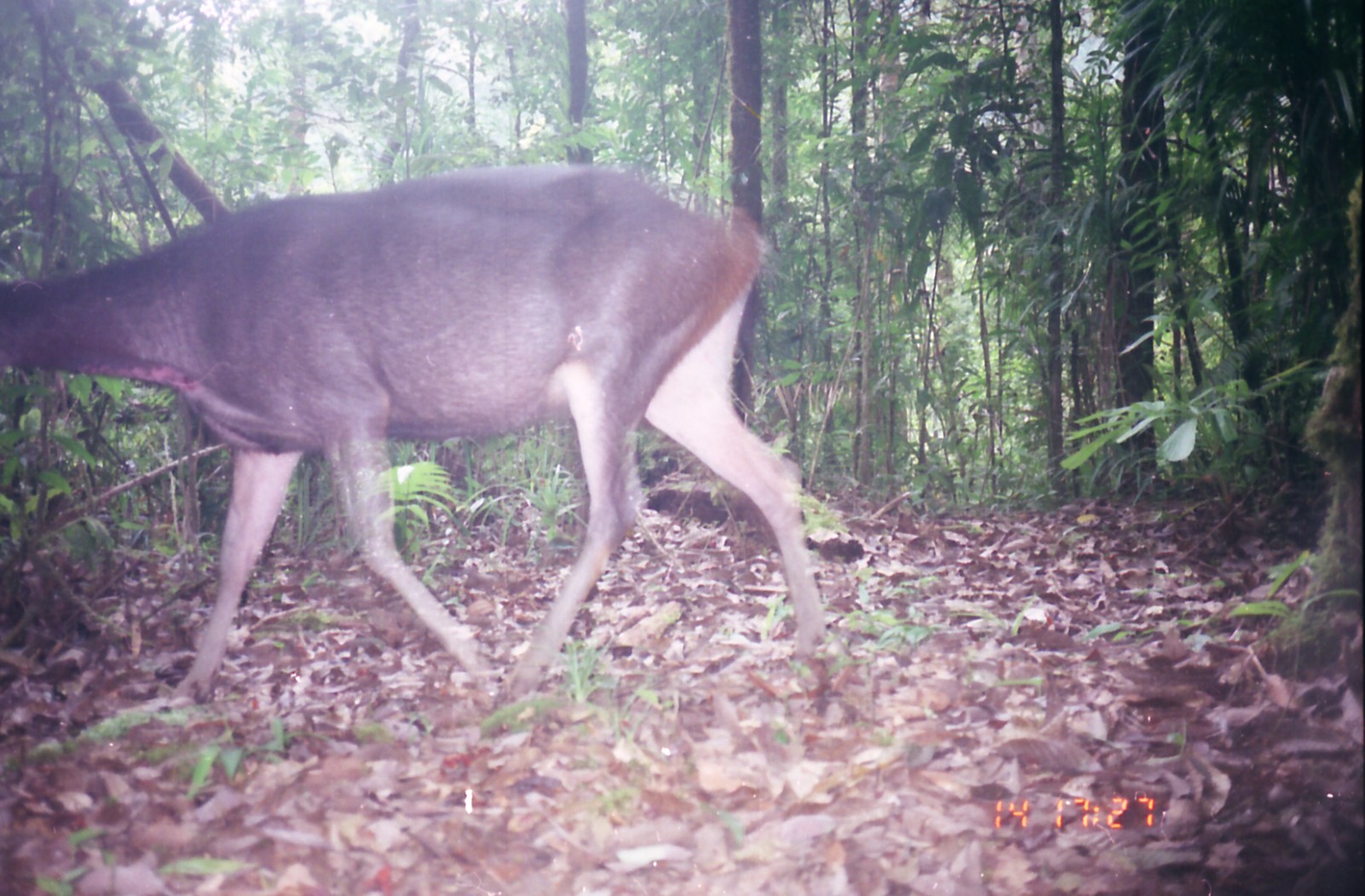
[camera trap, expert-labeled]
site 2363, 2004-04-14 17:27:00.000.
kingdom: Animalia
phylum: Chordata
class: Mammalia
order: Artiodactyla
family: Cervidae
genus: Rusa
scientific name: Rusa unicolor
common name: sambar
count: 1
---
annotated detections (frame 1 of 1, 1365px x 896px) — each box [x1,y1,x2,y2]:
rusa unicolor: [0,161,819,704]